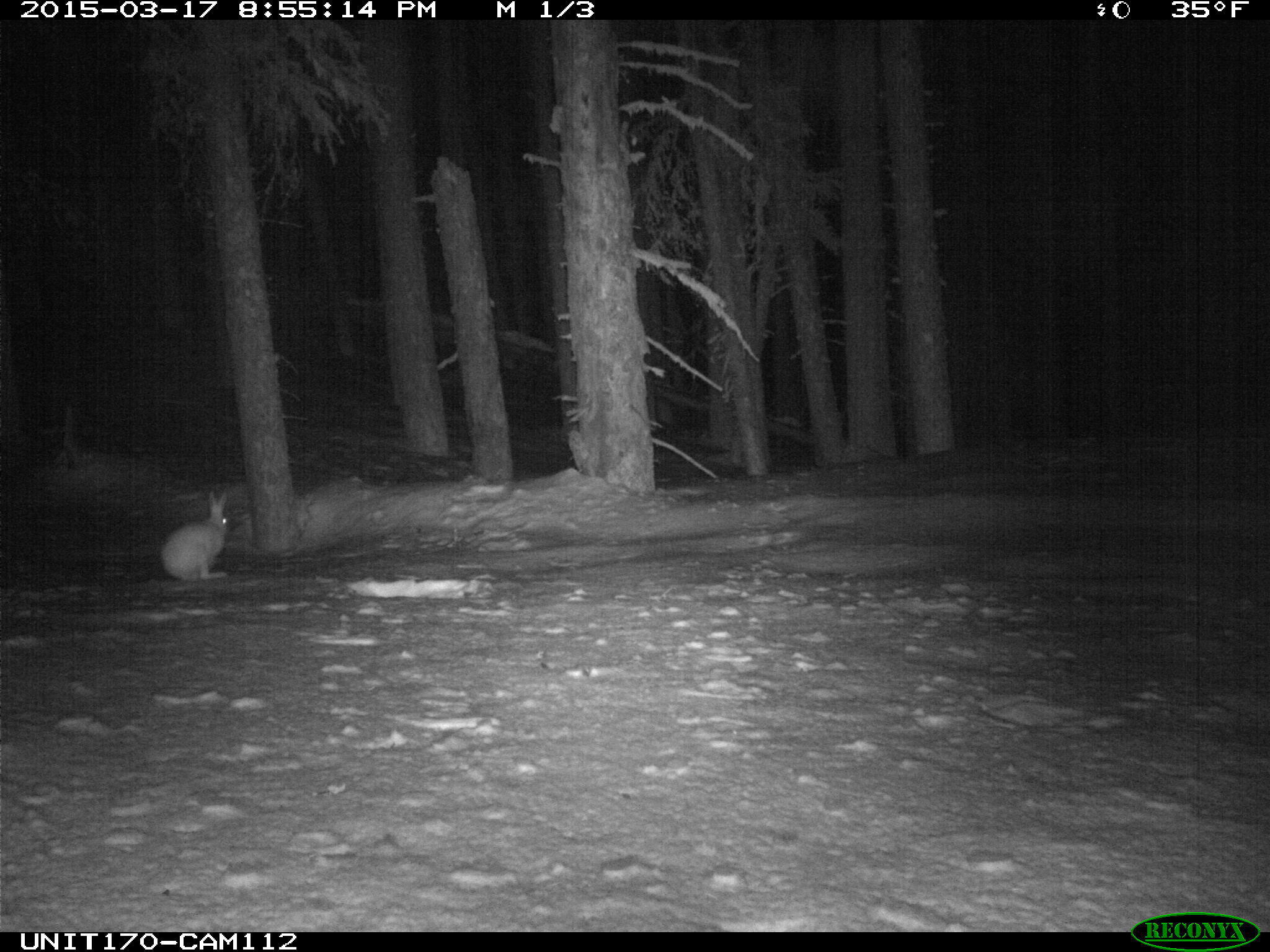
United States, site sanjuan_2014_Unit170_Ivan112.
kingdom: Animalia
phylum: Chordata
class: Mammalia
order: Lagomorpha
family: Leporidae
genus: Lepus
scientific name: Lepus americanus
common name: snowshoe hare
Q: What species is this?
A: Lepus americanus (snowshoe hare).